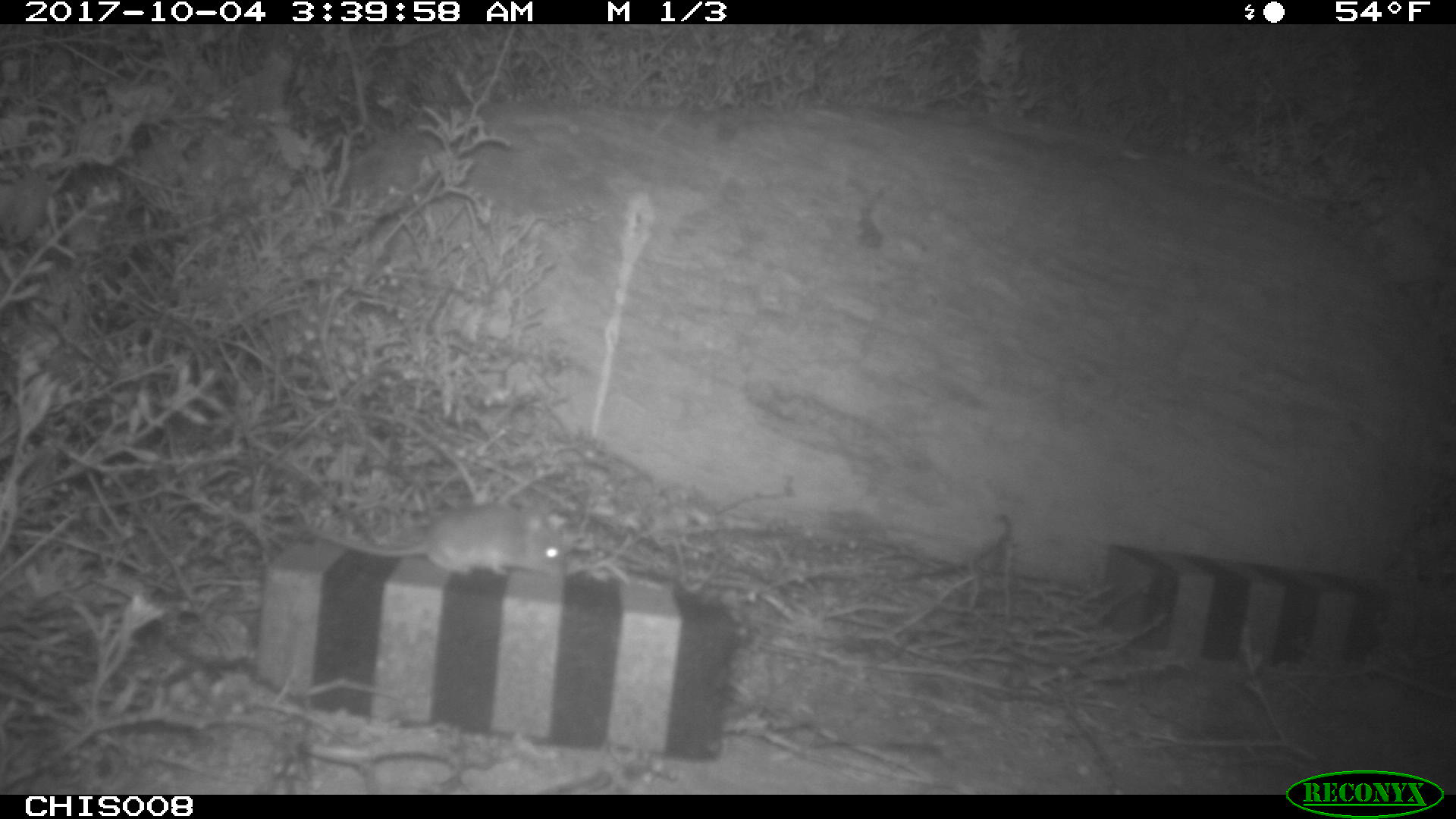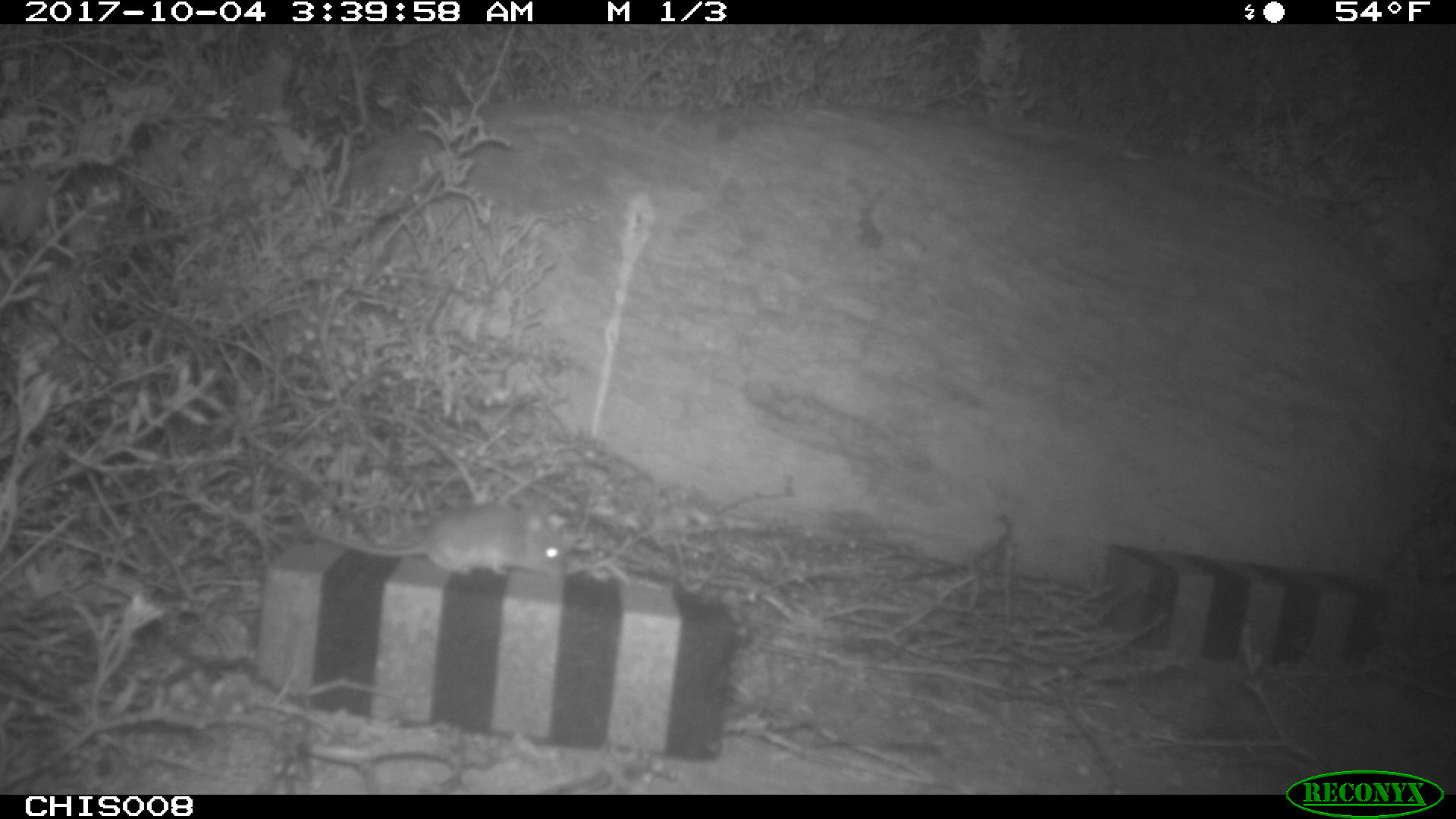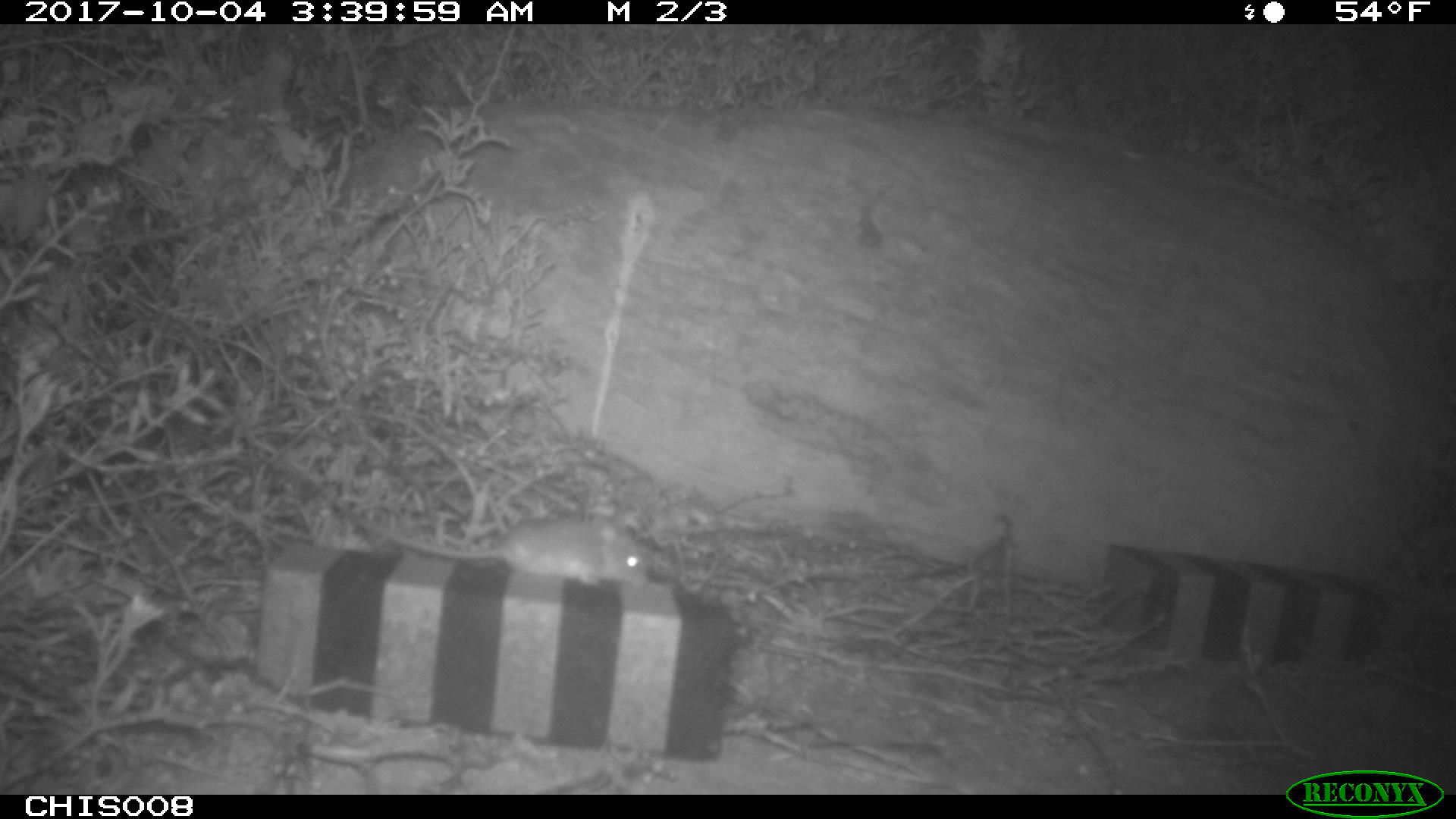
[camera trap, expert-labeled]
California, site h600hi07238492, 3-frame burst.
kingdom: Animalia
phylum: Chordata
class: Mammalia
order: Rodentia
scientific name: Rodentia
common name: rodent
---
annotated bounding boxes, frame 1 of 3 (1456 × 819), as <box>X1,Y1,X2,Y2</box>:
rodent: <box>303,500,566,577</box>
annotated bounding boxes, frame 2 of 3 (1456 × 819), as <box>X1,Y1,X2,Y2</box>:
rodent: <box>307,500,566,577</box>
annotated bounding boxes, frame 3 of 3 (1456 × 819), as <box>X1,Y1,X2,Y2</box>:
rodent: <box>356,501,648,588</box>